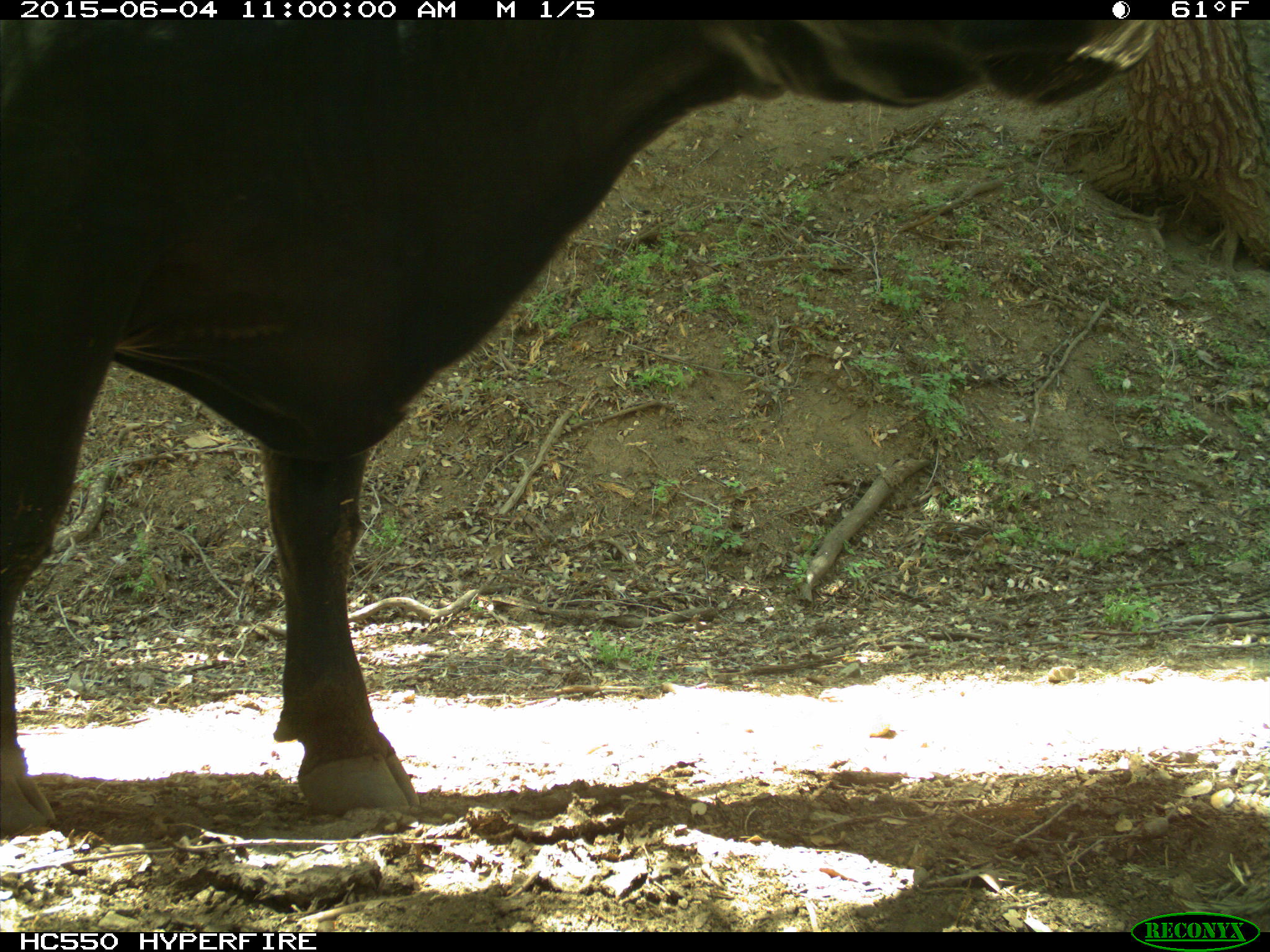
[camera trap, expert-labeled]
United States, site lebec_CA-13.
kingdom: Animalia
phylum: Chordata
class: Mammalia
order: Artiodactyla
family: Bovidae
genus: Bos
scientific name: Bos taurus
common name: domestic cow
Bos taurus (domestic cow).